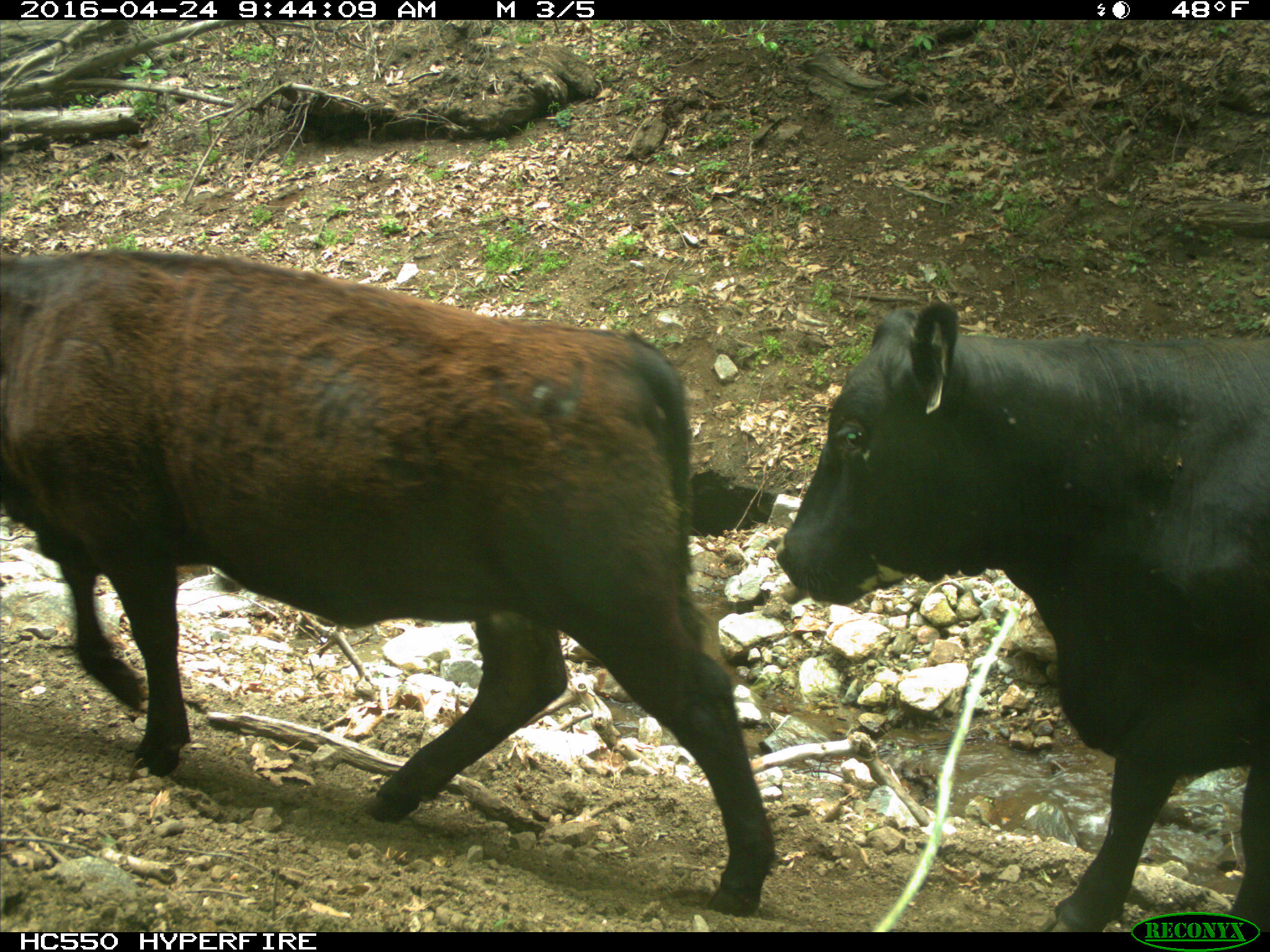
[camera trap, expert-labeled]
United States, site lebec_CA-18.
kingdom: Animalia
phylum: Chordata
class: Mammalia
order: Artiodactyla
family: Bovidae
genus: Bos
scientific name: Bos taurus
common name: domestic cow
Bos taurus (domestic cow).